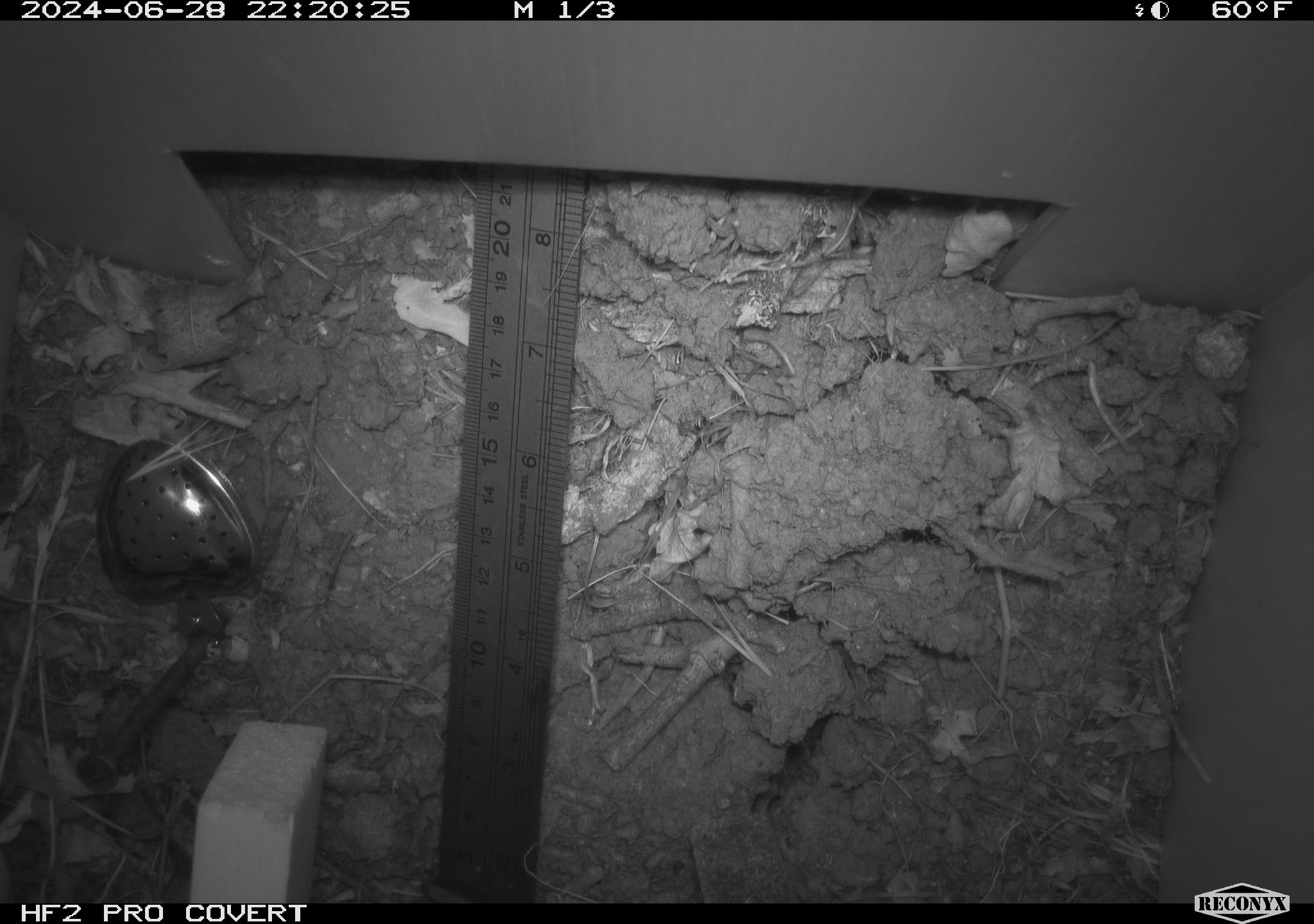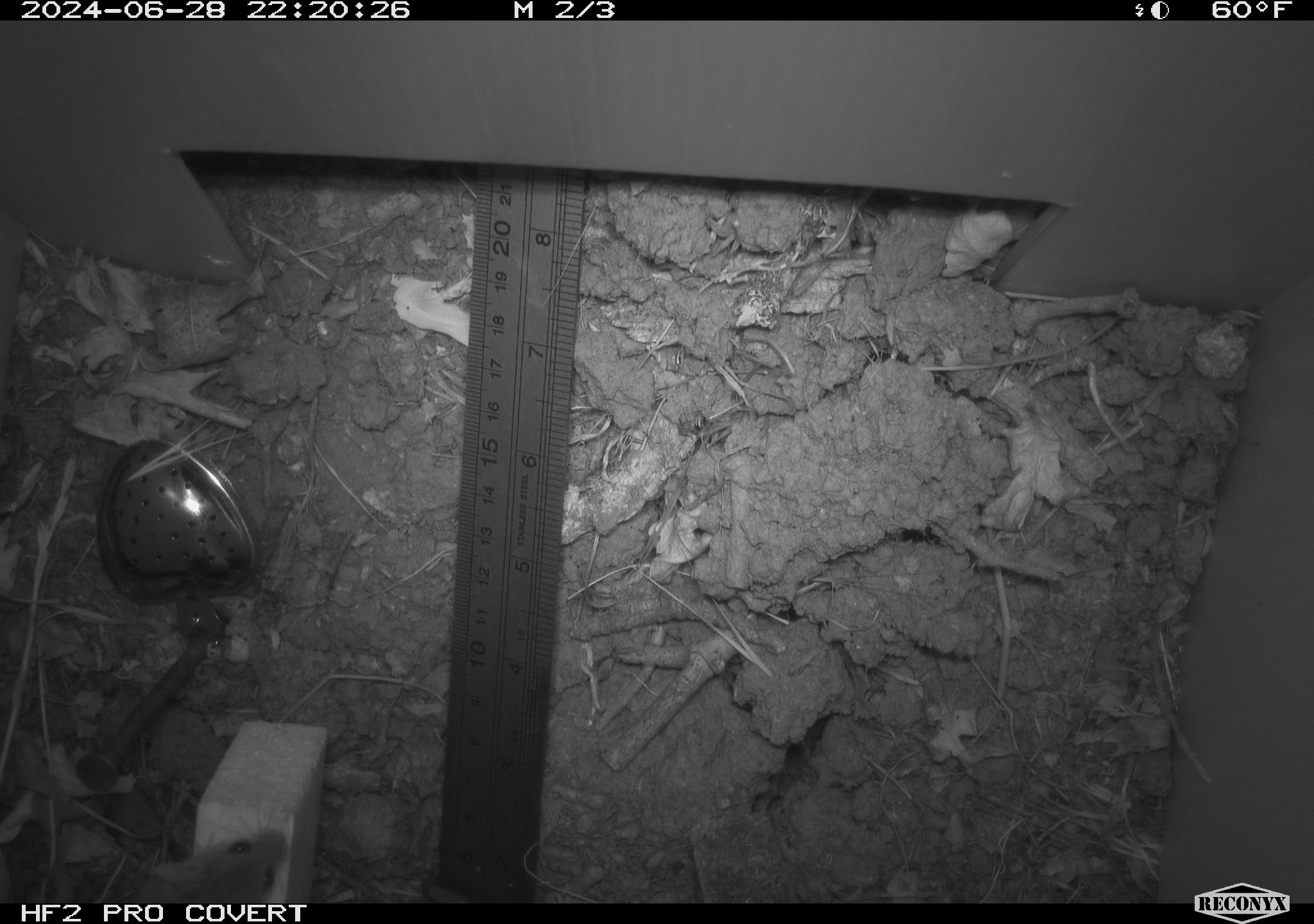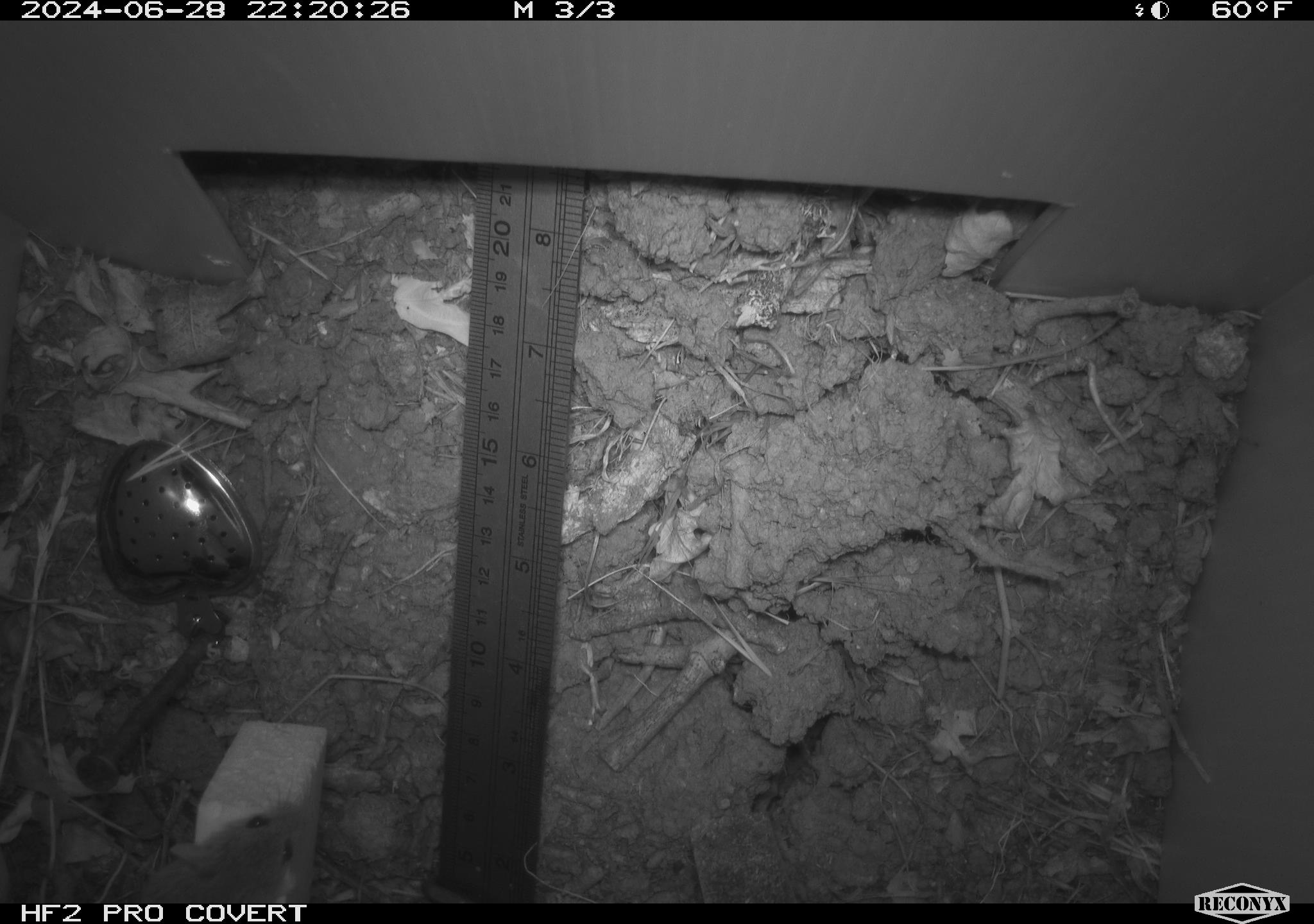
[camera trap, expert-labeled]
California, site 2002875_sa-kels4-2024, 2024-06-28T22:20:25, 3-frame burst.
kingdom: Animalia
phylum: Chordata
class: Mammalia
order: Rodentia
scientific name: Rodentia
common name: rodent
Rodent (Rodentia).